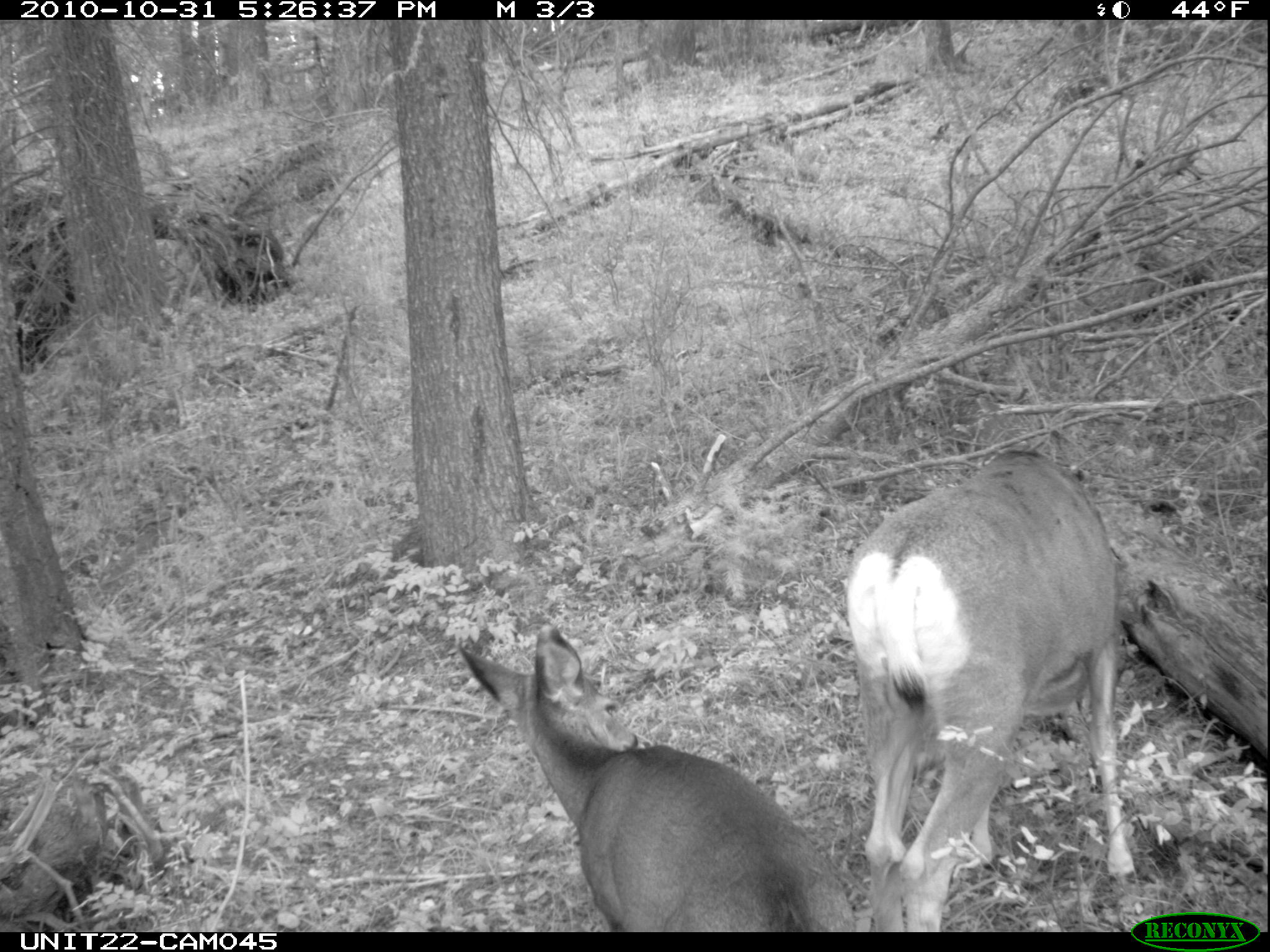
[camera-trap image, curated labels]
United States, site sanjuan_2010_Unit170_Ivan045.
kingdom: Animalia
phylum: Chordata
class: Mammalia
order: Artiodactyla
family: Cervidae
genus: Odocoileus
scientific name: Odocoileus hemionus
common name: mule deer